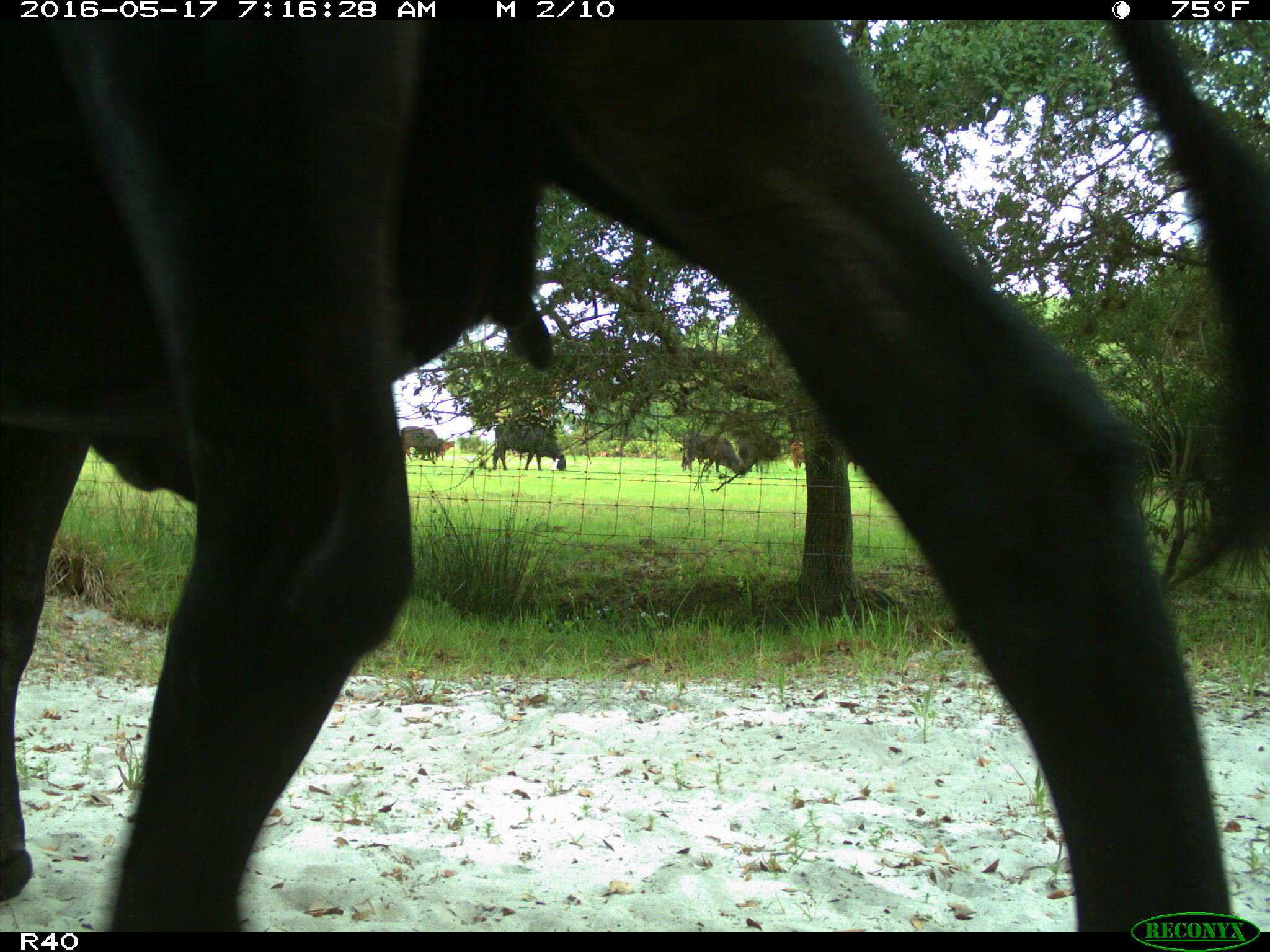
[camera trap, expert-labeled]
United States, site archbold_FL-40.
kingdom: Animalia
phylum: Chordata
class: Mammalia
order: Artiodactyla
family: Bovidae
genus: Bos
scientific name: Bos taurus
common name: domestic cow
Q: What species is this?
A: Bos taurus (domestic cow).